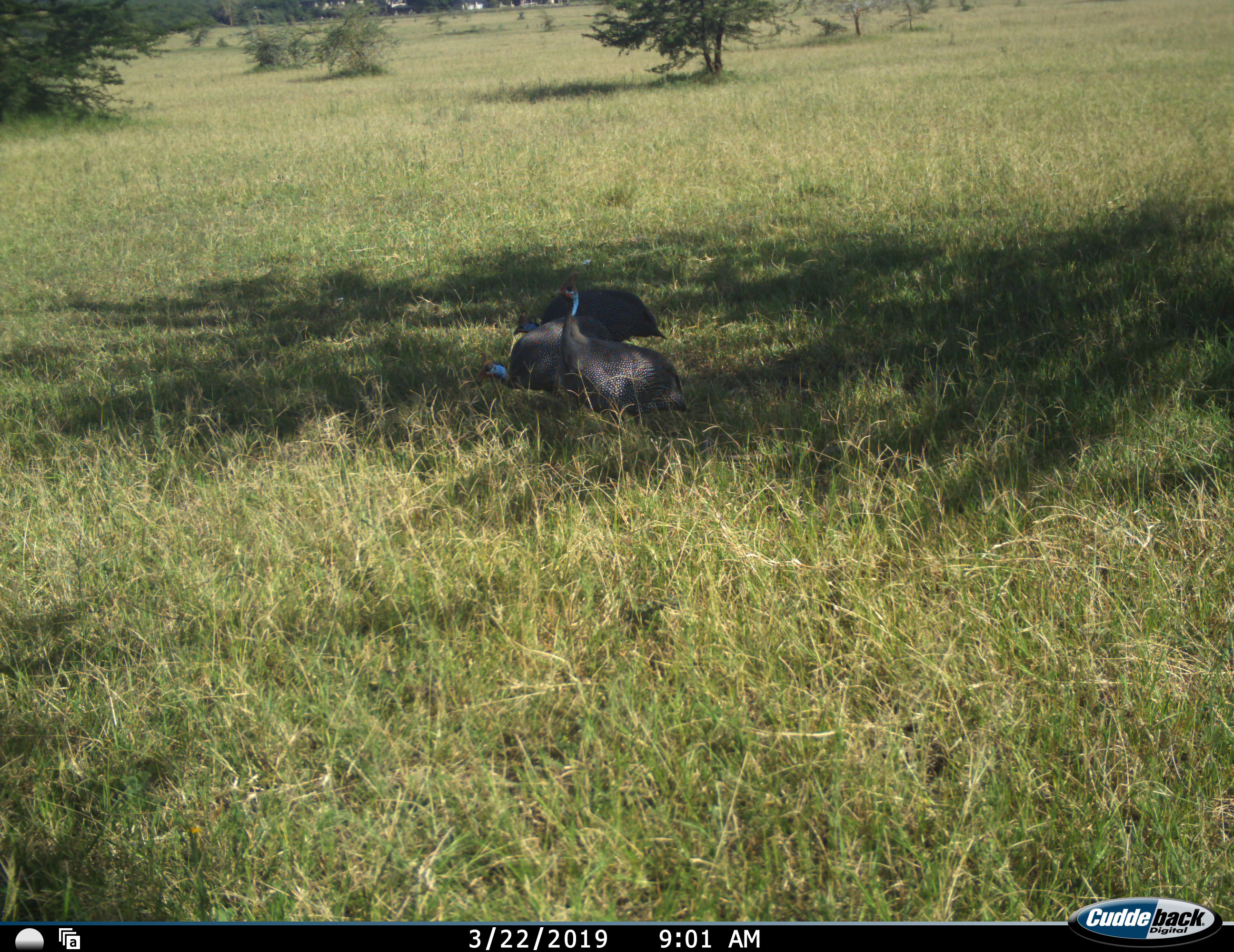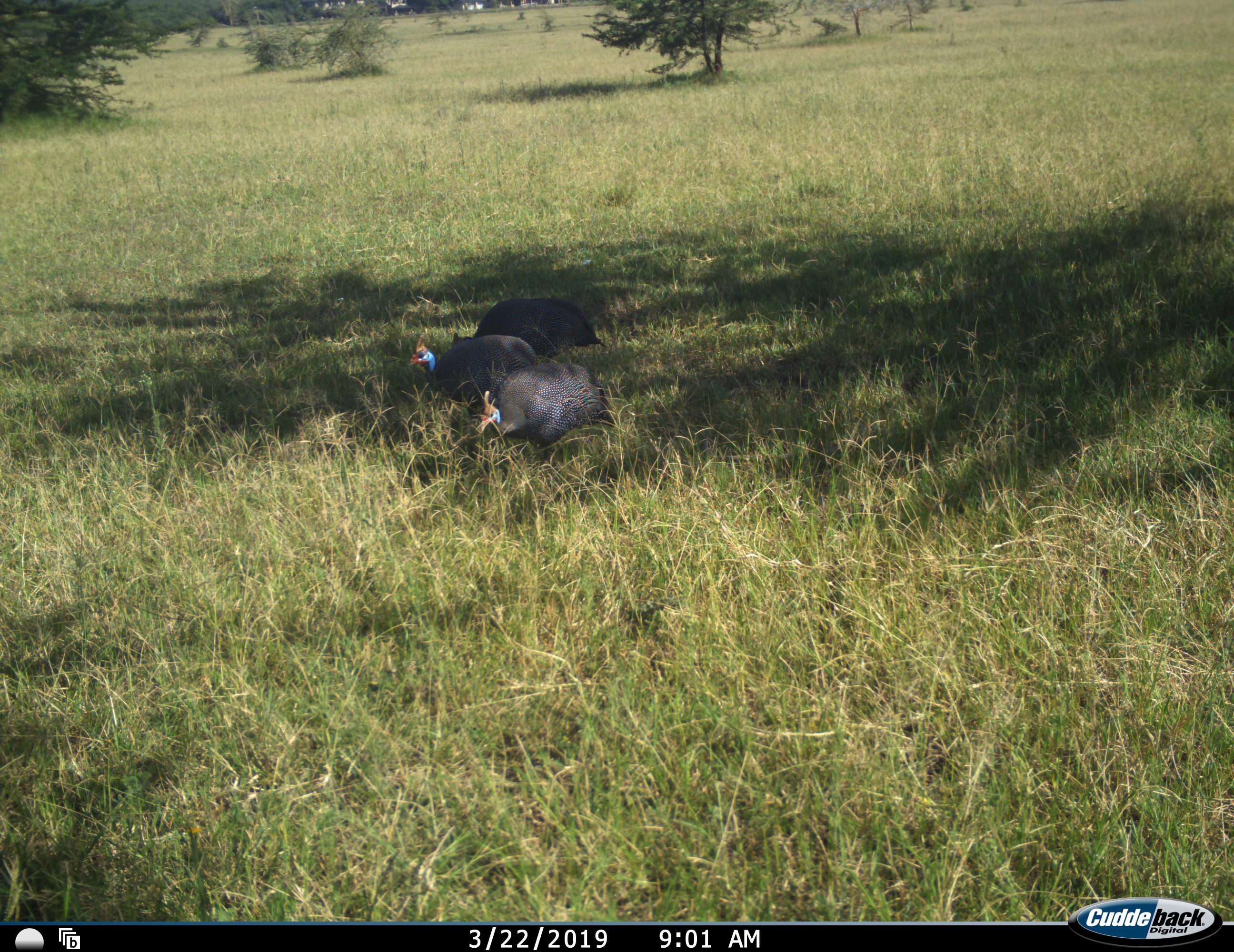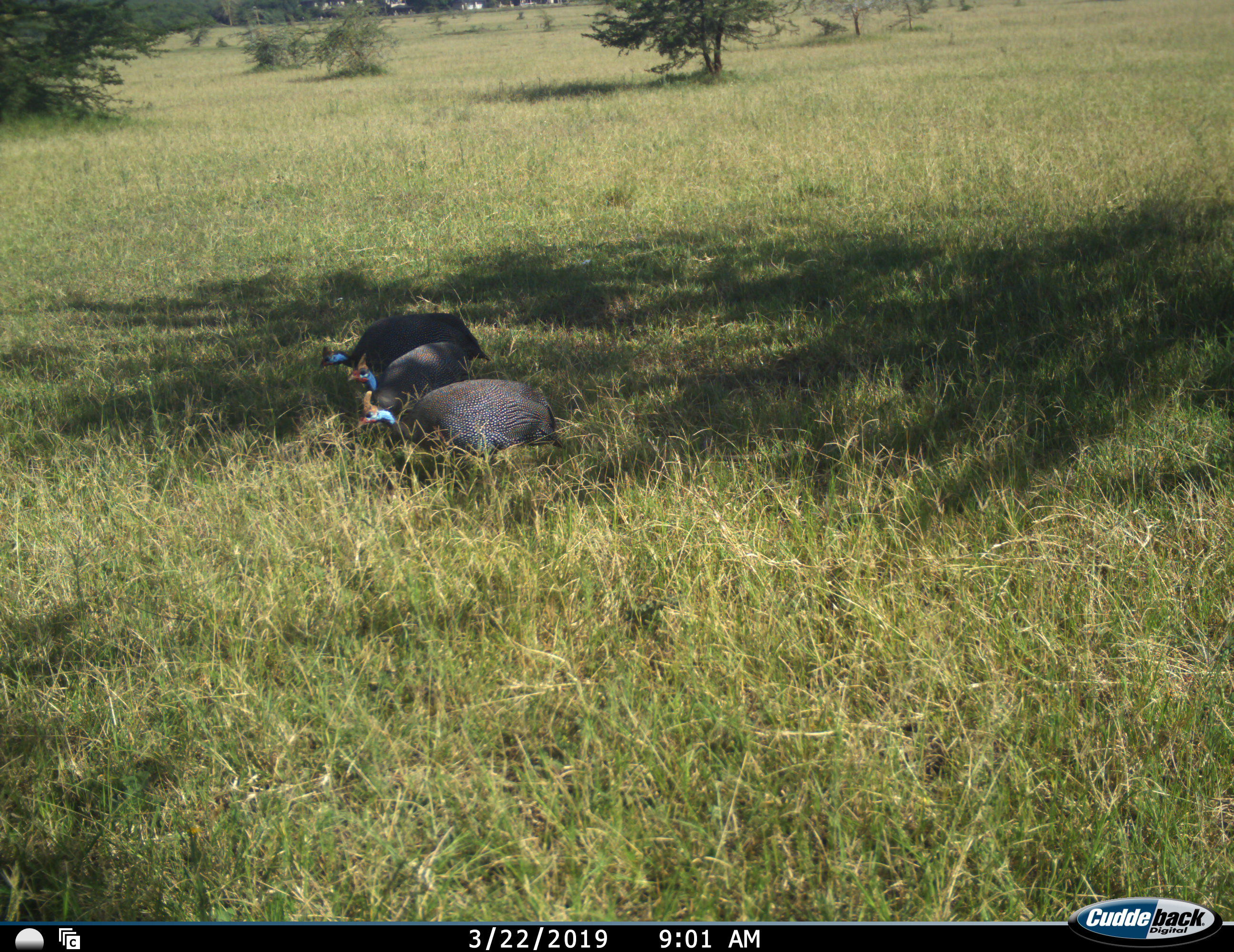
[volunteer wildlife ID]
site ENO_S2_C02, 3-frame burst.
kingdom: Animalia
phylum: Chordata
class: Aves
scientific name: Aves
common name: bird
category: birdother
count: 3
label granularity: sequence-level